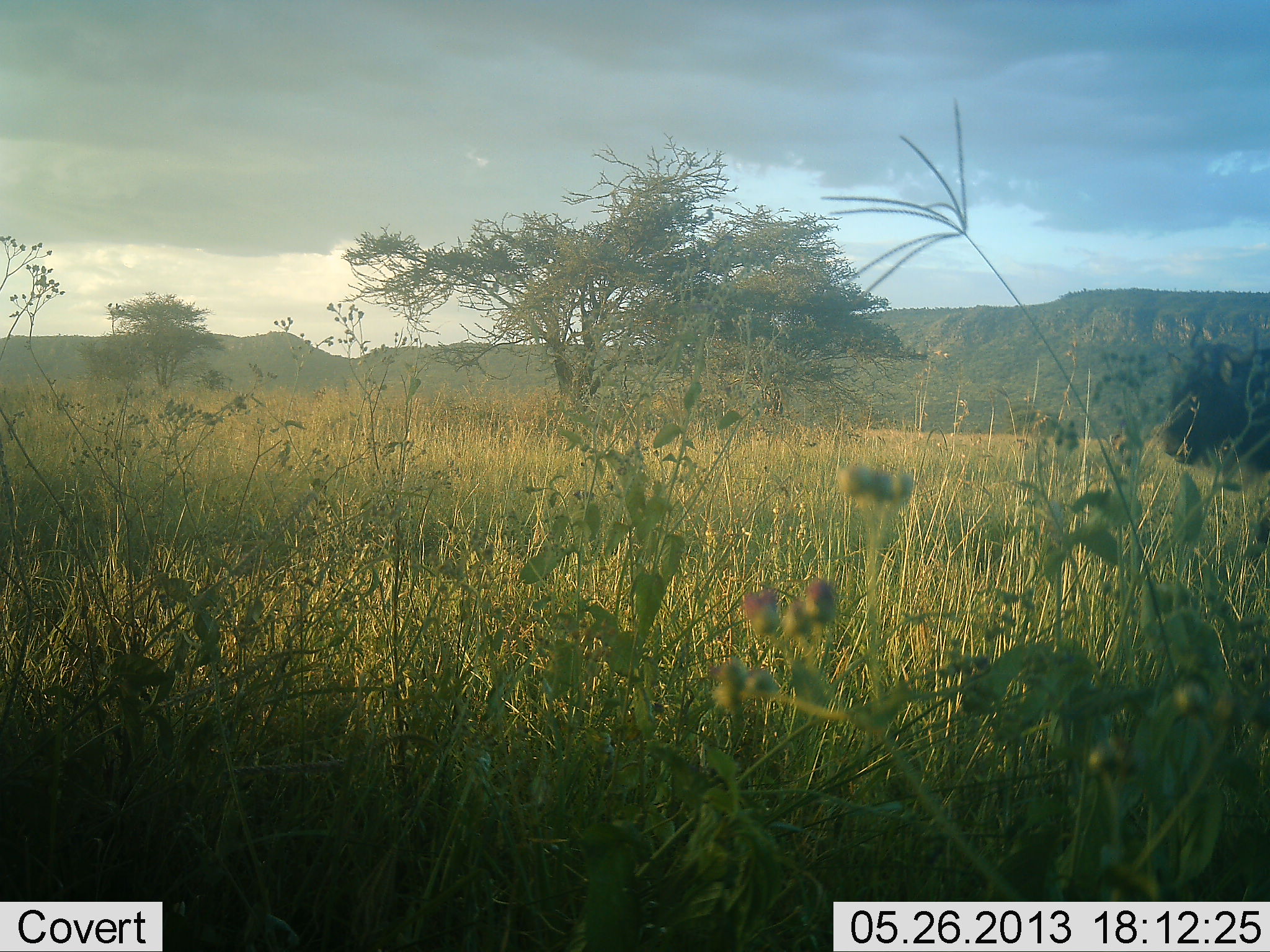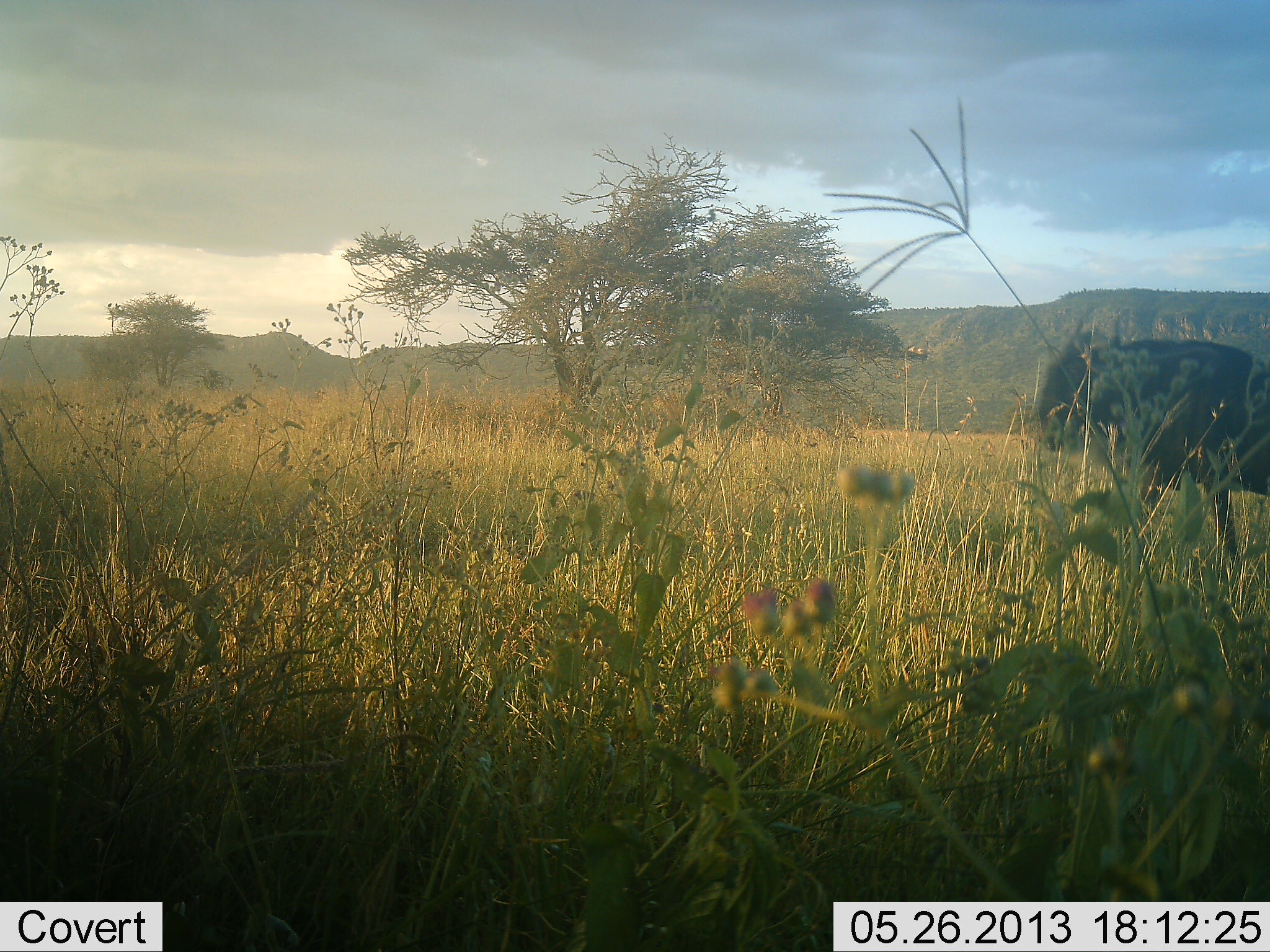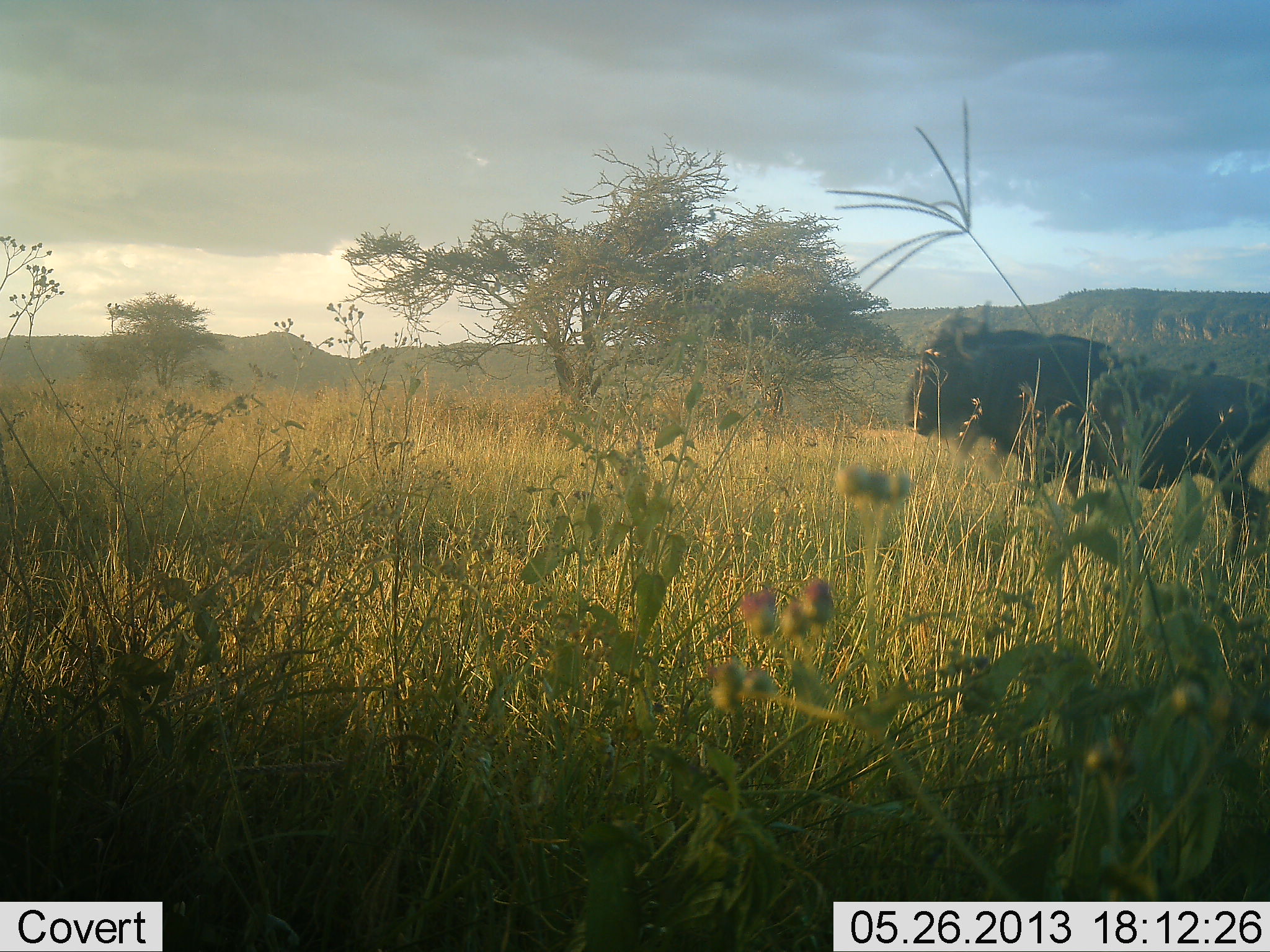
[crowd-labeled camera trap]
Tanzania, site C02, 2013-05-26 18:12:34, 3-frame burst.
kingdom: Animalia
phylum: Chordata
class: Mammalia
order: Artiodactyla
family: Bovidae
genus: Connochaetes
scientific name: Connochaetes taurinus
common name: blue wildebeest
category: wildebeest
Wildebeest (blue wildebeest) (Connochaetes taurinus), count 1. Behavior (volunteer vote fractions): standing 3%, resting 0%, moving 97%, interacting 0%. Young present (vote fraction): 0%. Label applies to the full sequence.